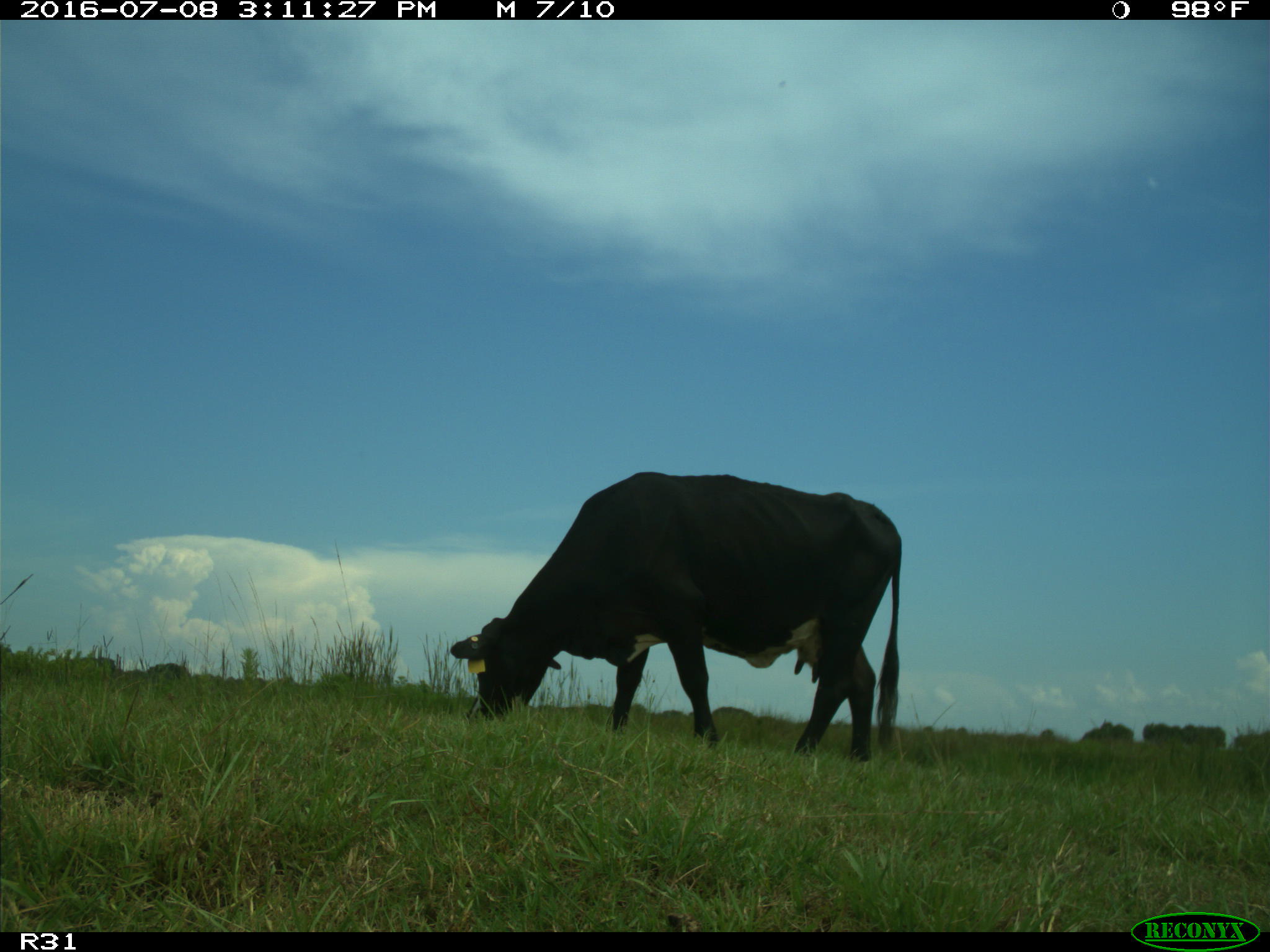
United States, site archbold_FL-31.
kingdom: Animalia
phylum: Chordata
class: Mammalia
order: Artiodactyla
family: Bovidae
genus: Bos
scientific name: Bos taurus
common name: domestic cow